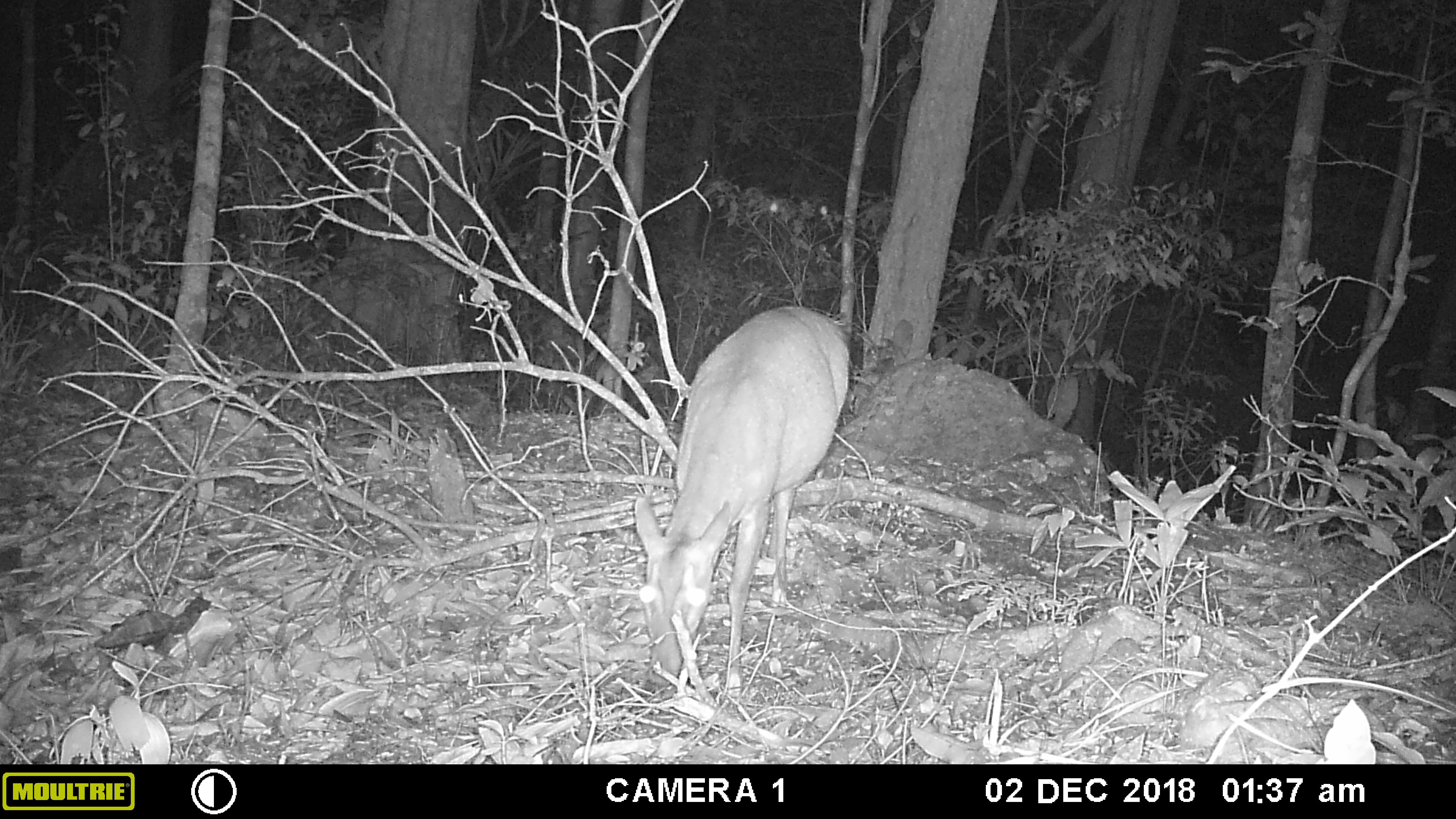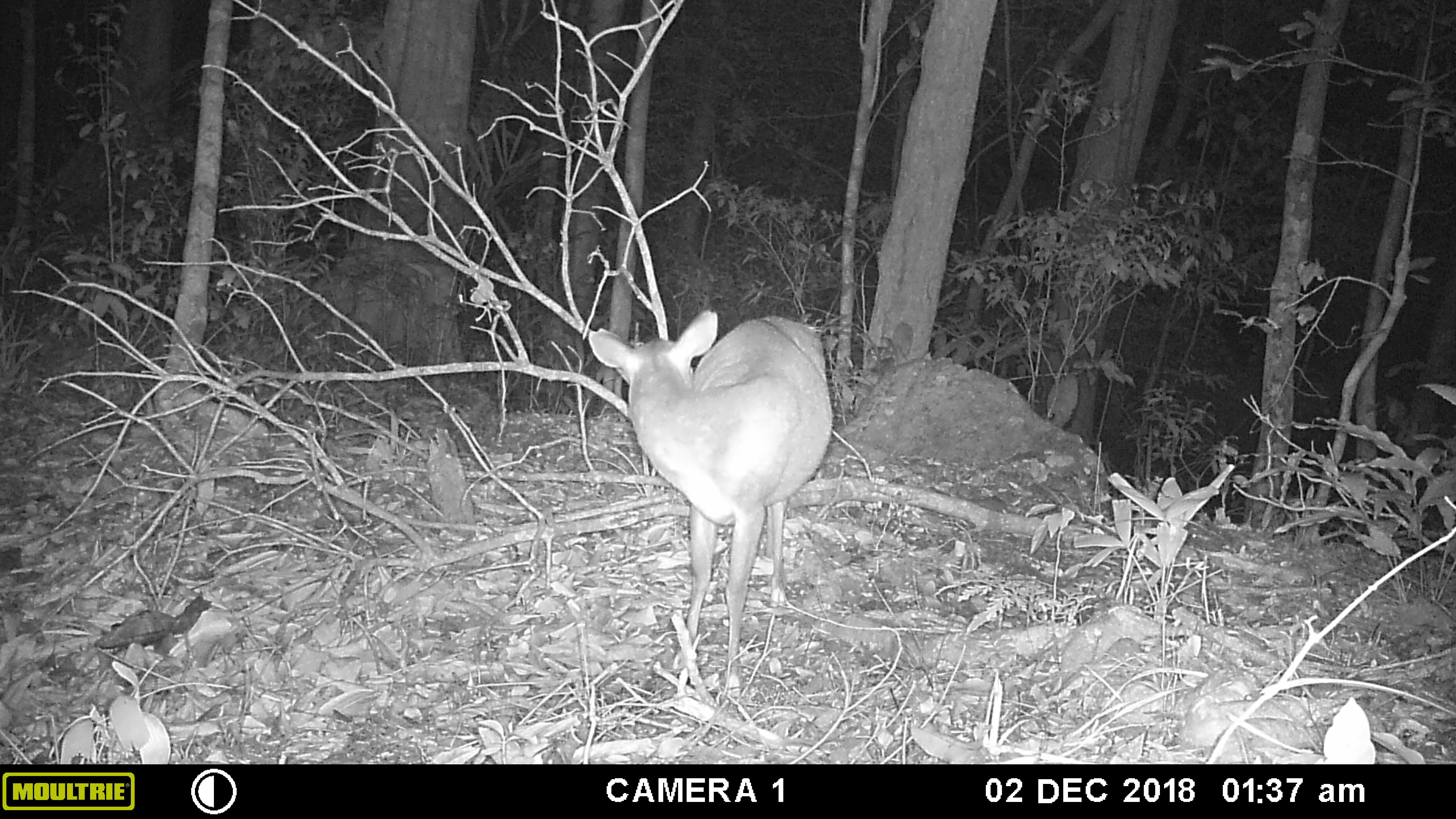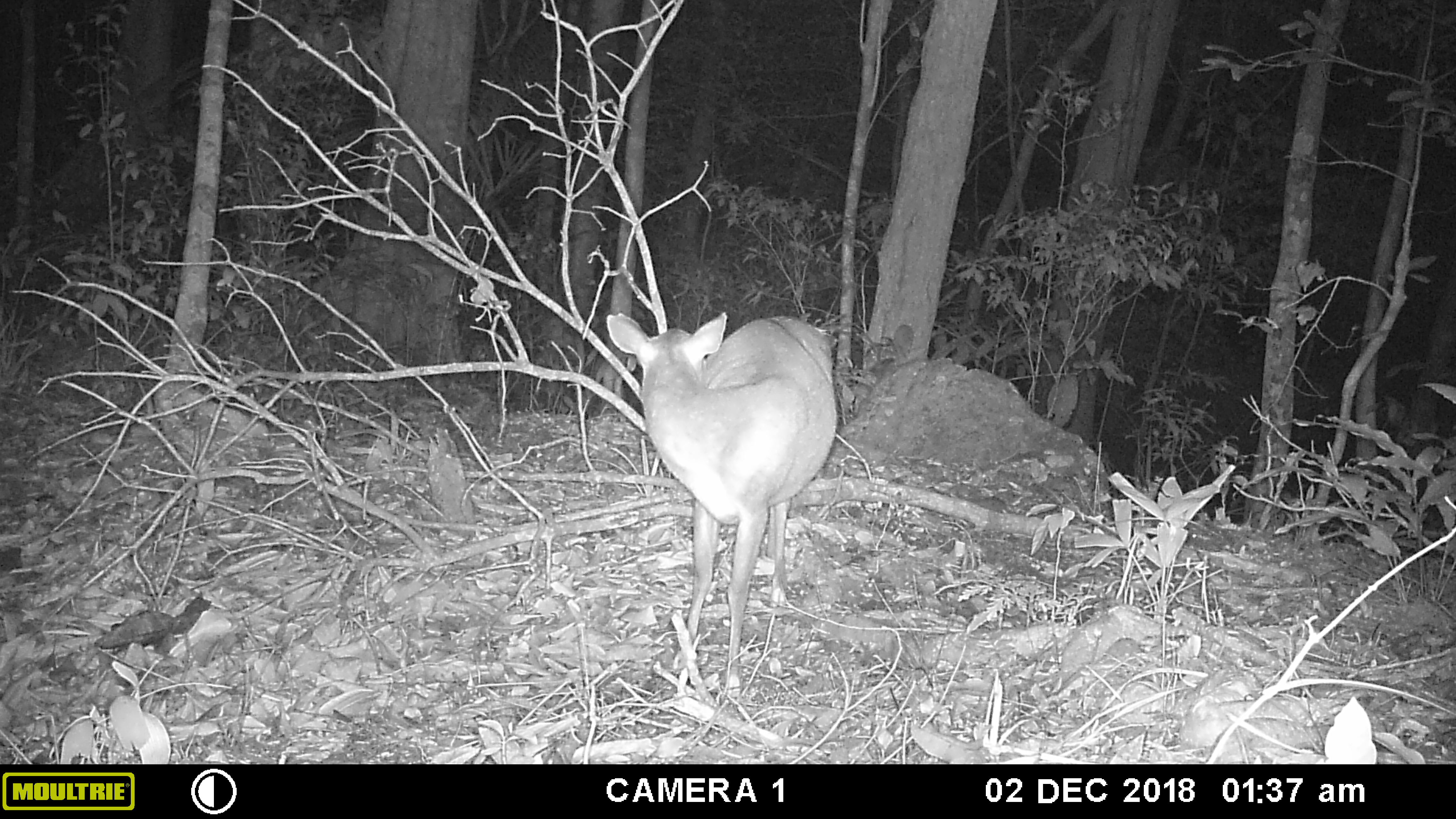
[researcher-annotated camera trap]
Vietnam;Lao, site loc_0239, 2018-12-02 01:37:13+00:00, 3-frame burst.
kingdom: Animalia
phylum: Chordata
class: Mammalia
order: Artiodactyla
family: Cervidae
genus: Muntiacus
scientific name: Muntiacus vuquangensis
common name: large-antlered muntjac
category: large antlered muntjac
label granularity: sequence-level